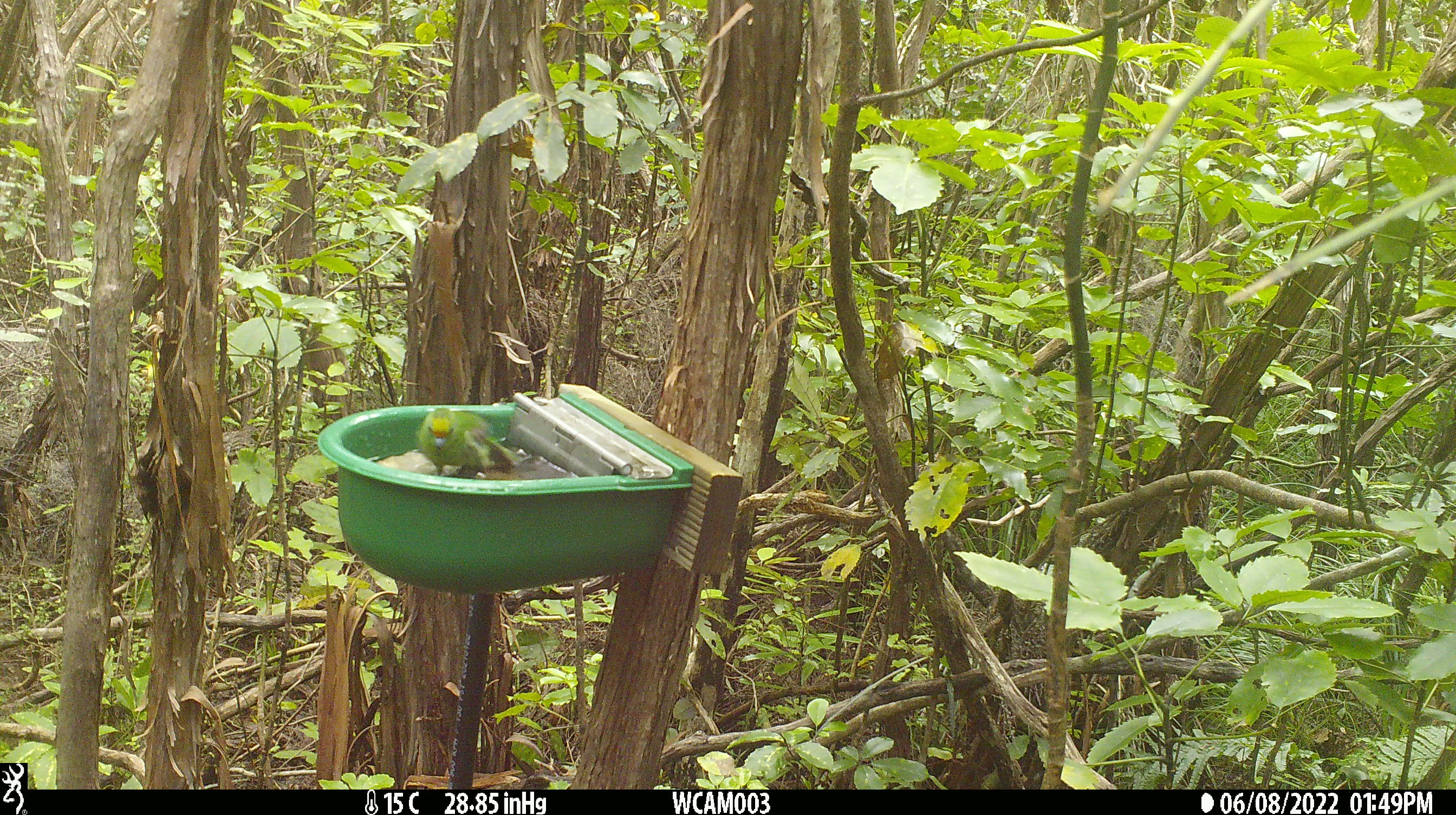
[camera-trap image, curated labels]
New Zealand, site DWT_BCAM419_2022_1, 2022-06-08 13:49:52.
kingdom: Animalia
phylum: Chordata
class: Aves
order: Psittaciformes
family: Psittaculidae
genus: Cyanoramphus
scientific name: Cyanoramphus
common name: parakeet